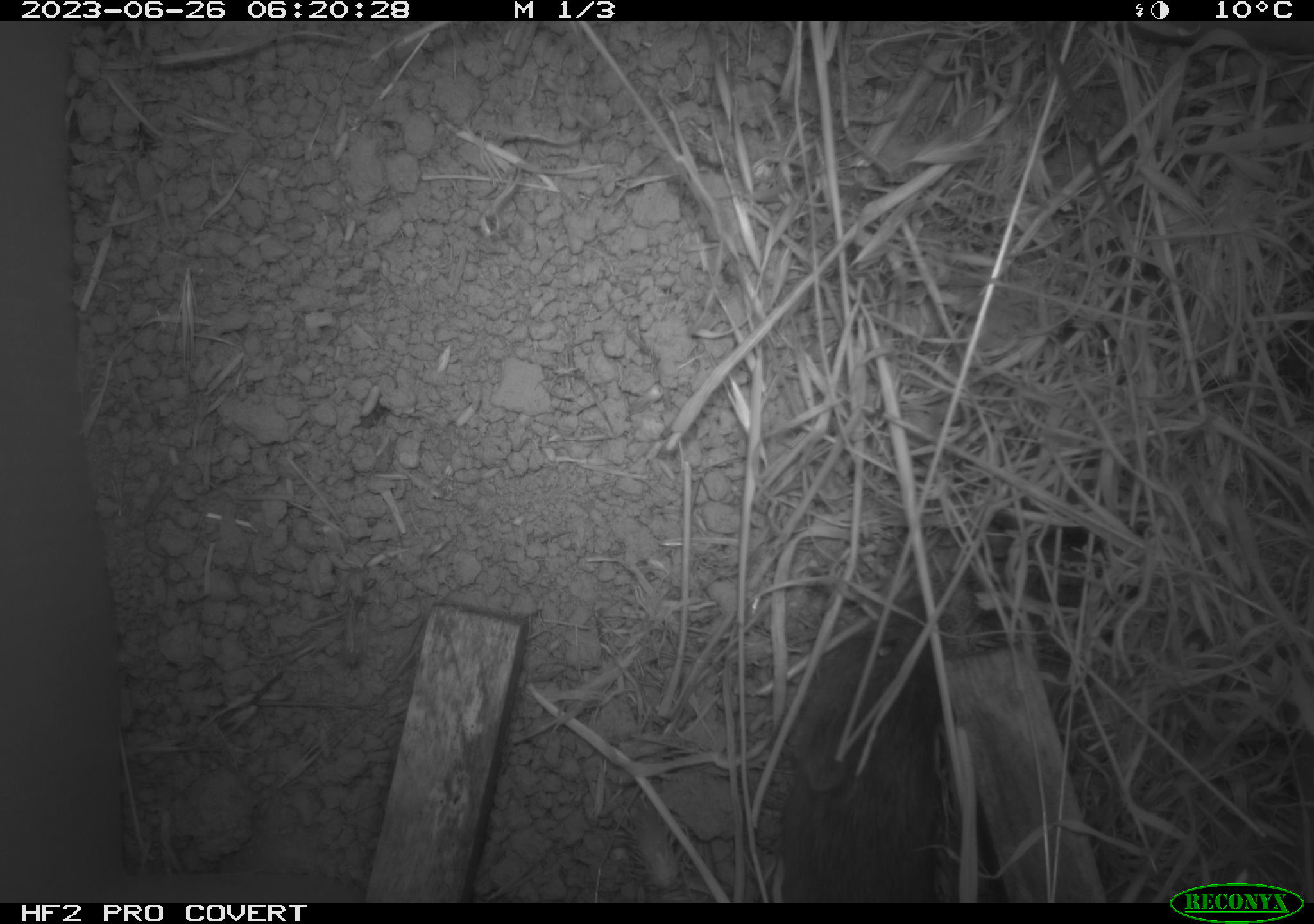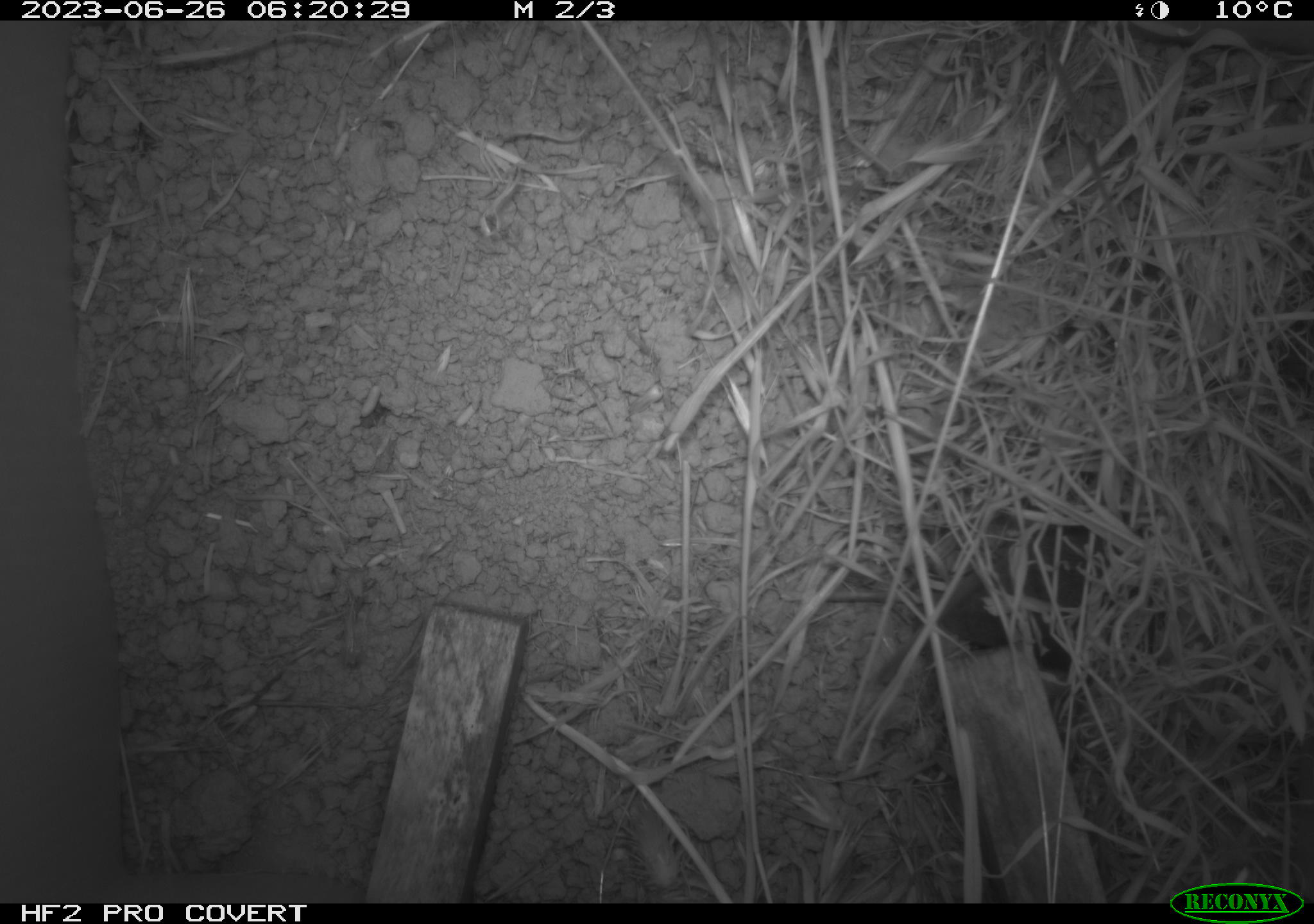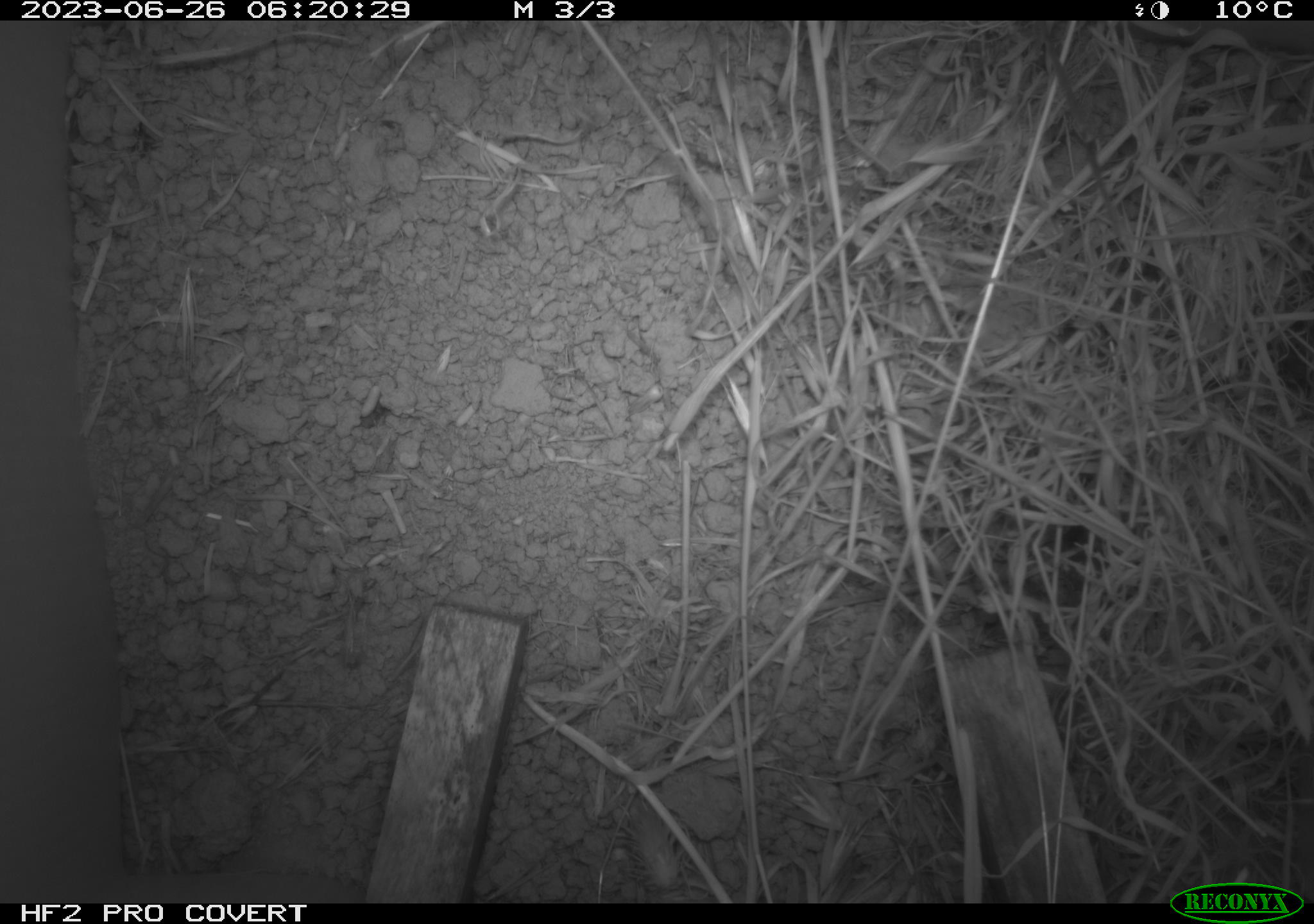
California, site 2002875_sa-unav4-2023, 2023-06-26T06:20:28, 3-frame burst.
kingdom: Animalia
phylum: Chordata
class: Mammalia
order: Rodentia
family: Cricetidae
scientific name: Arvicolinae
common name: voles, lemmings, and muskrats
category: arvicolinae subfamily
Arvicolinae subfamily (voles, lemmings, and muskrats) (Arvicolinae).